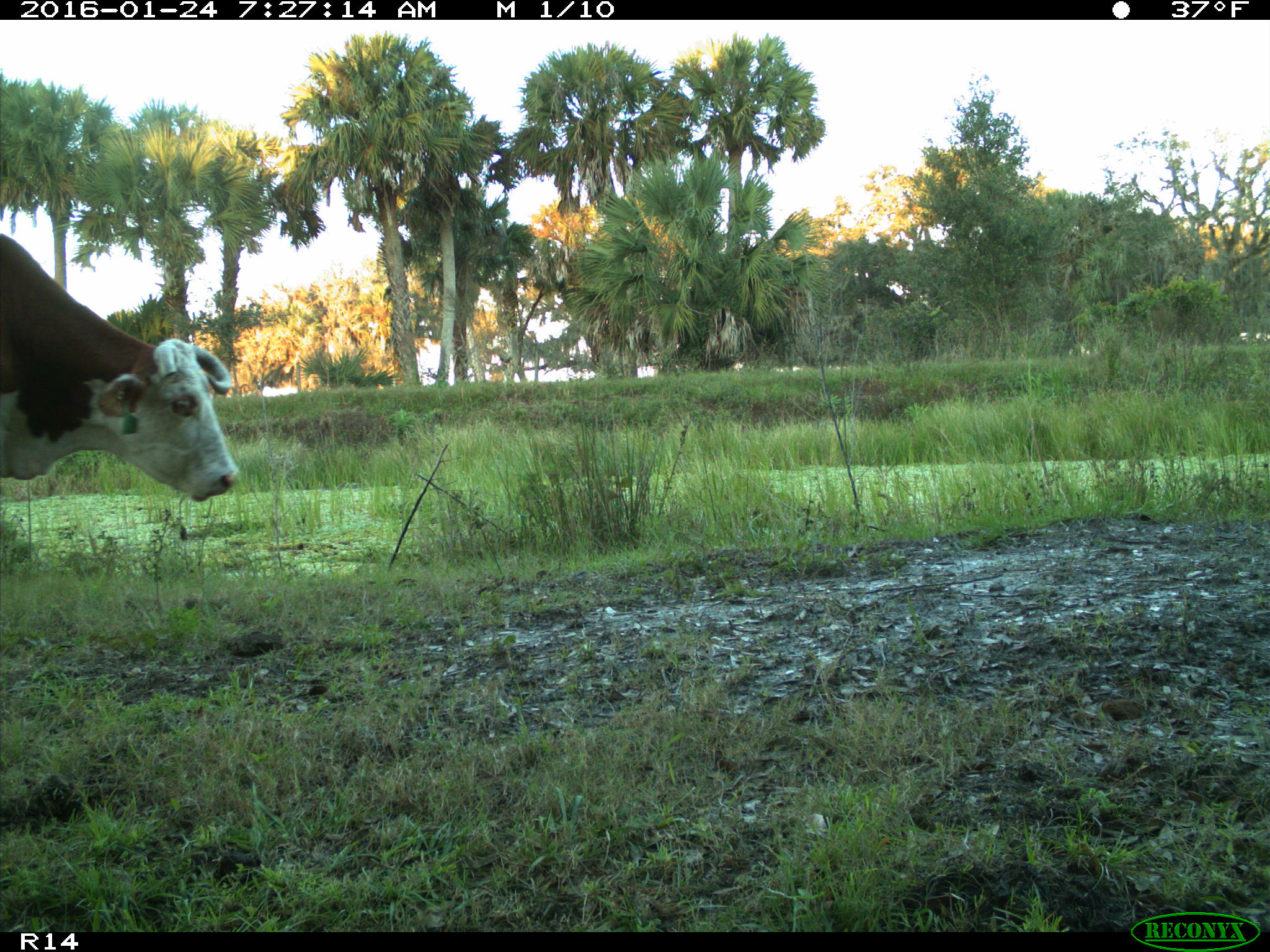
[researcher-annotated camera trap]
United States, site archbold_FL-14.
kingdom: Animalia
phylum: Chordata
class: Mammalia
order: Artiodactyla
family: Bovidae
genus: Bos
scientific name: Bos taurus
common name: domestic cow